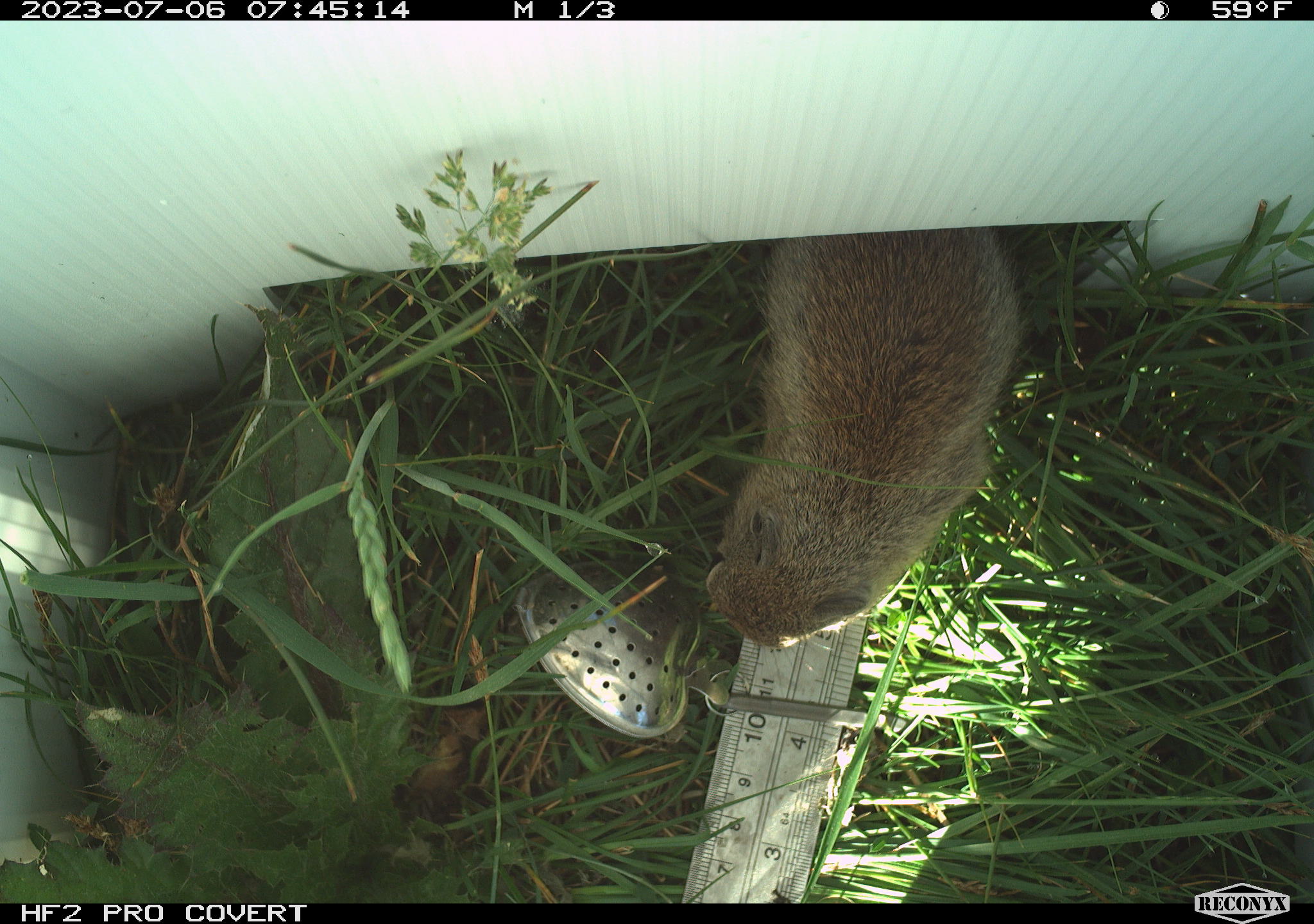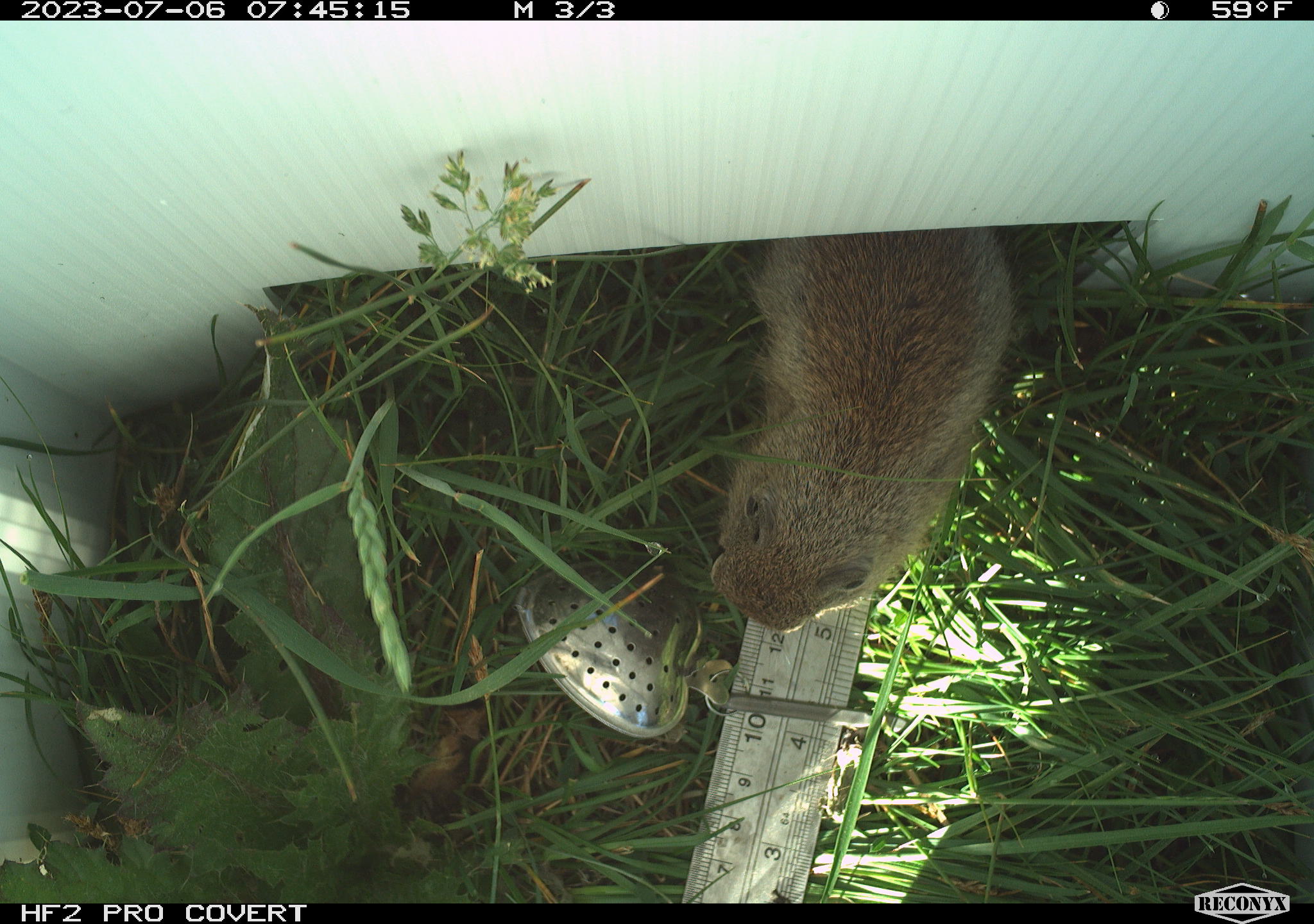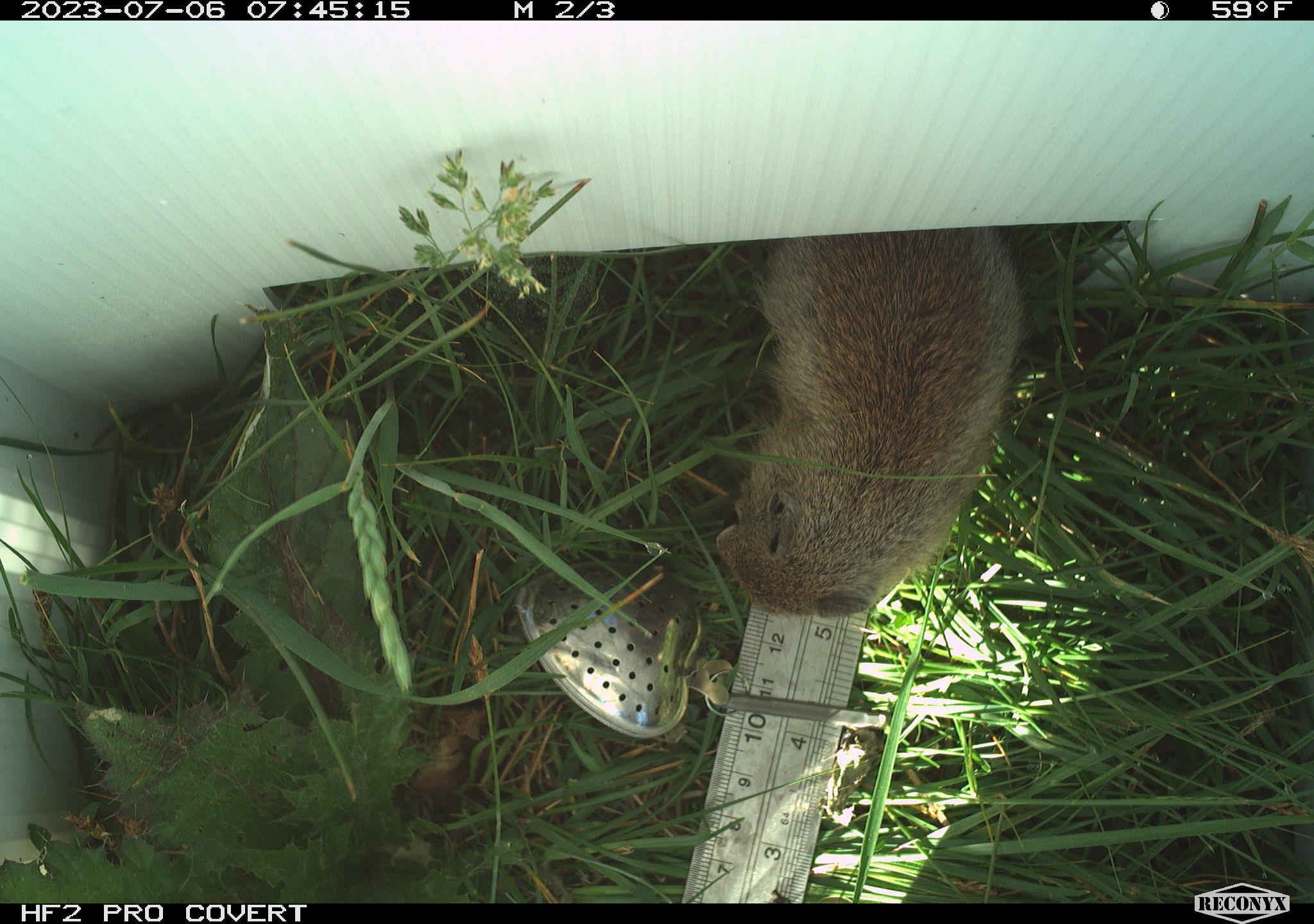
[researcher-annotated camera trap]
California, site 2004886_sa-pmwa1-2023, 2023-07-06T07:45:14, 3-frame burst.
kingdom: Animalia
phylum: Chordata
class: Mammalia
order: Rodentia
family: Sciuridae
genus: Urocitellus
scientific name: Urocitellus beldingi beldingi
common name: belding's ground squirrel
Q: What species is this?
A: Belding's ground squirrel (Urocitellus beldingi beldingi).